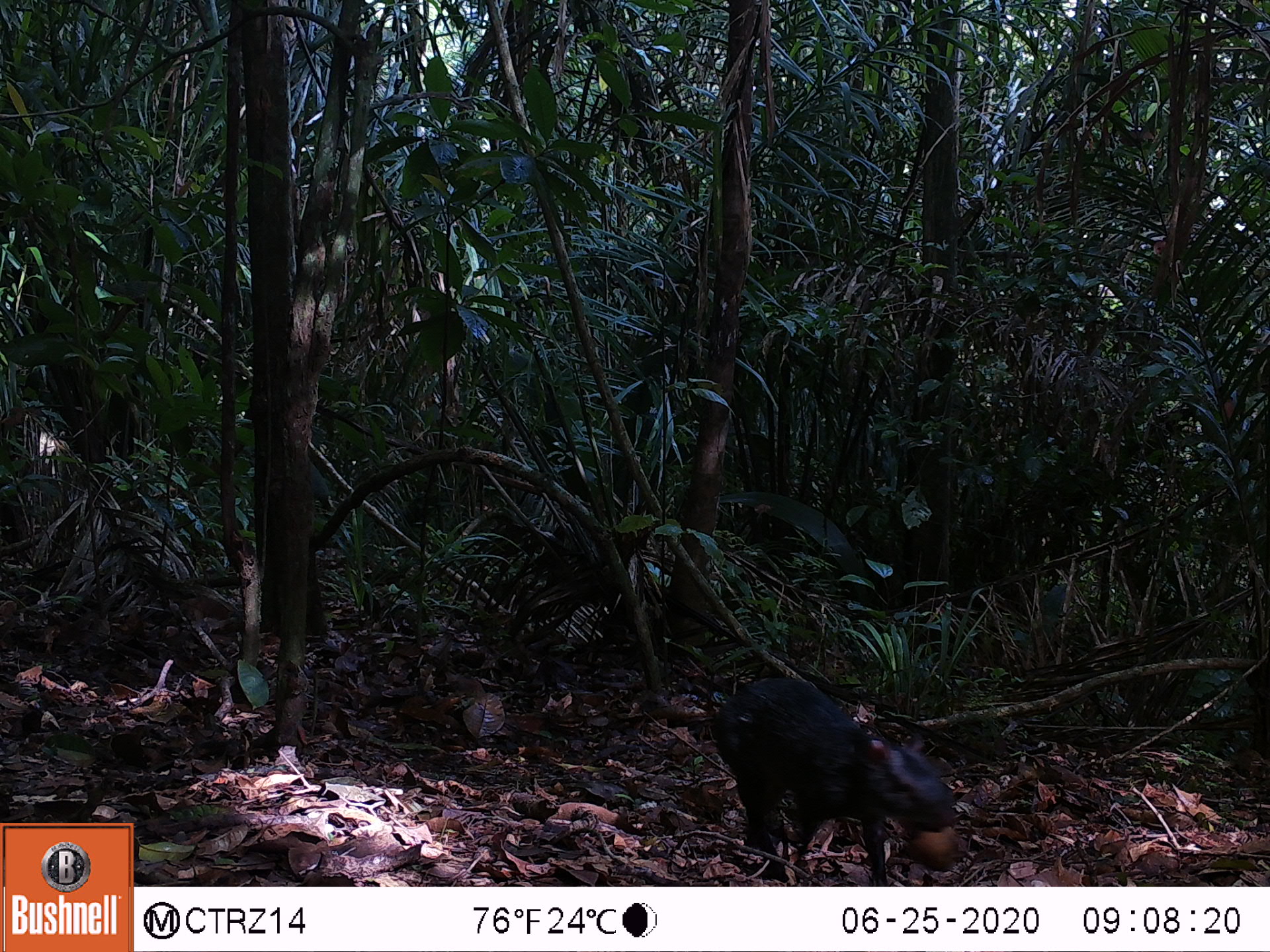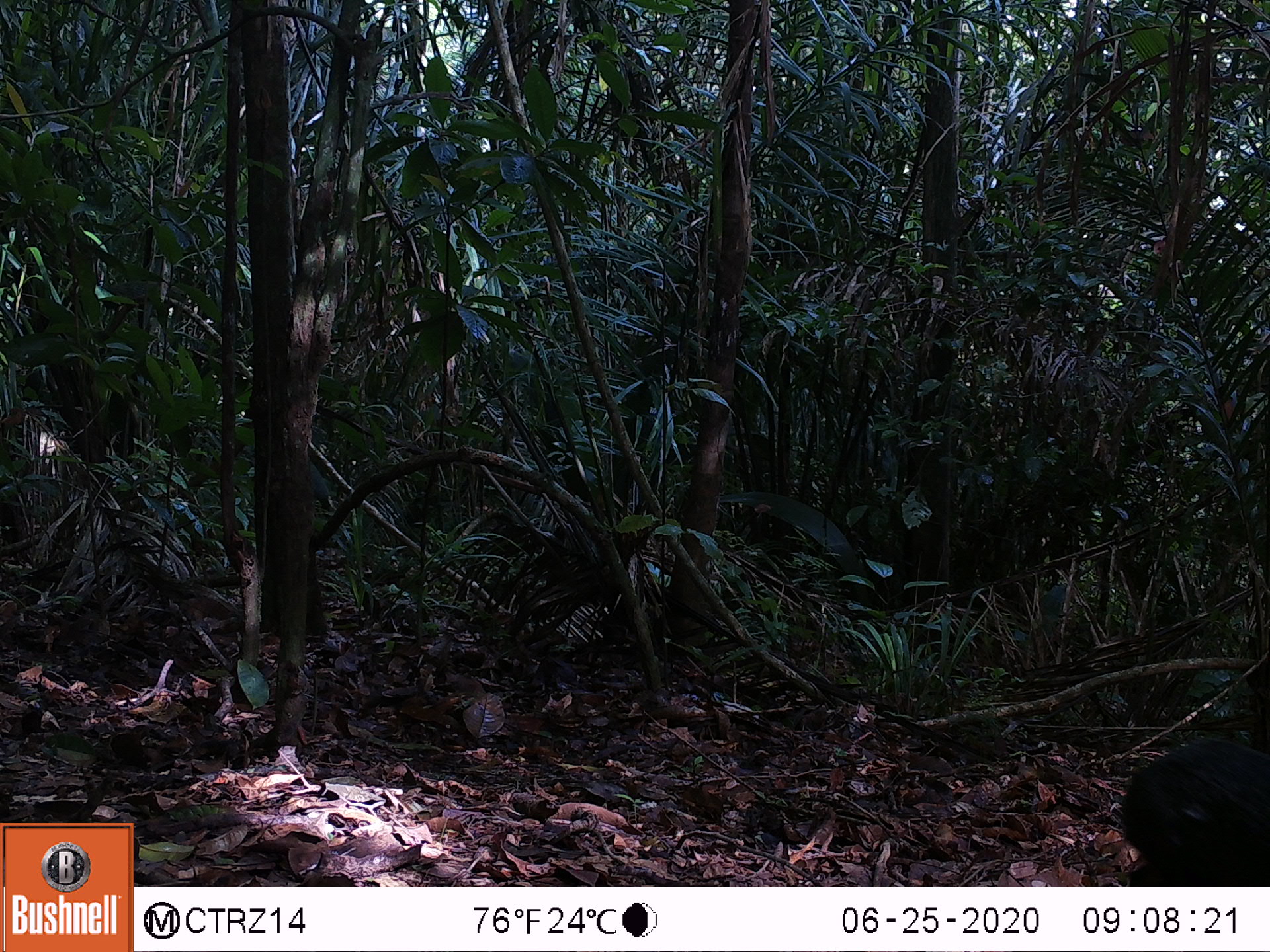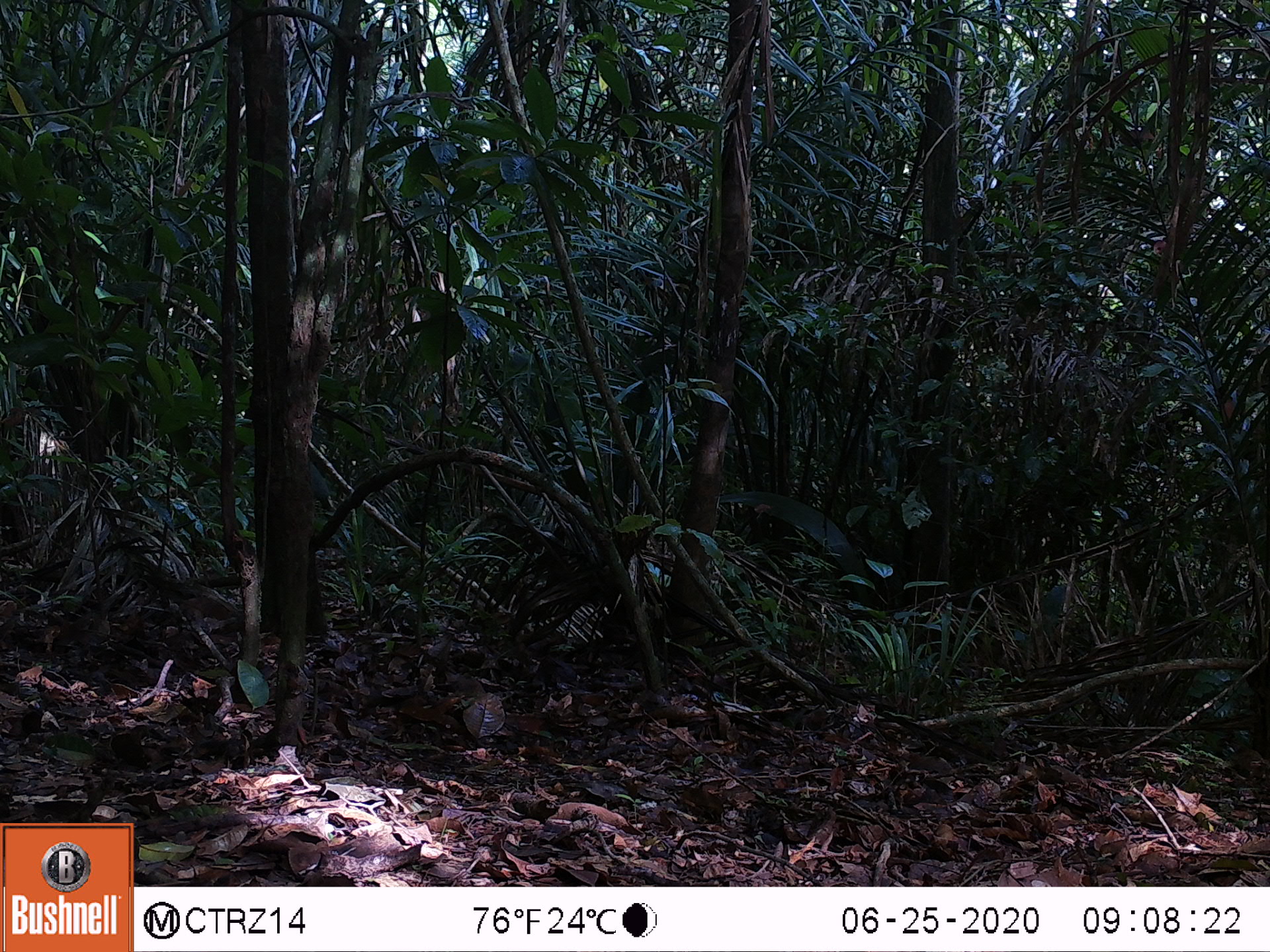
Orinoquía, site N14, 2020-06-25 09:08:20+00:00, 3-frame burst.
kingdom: Animalia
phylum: Chordata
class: Mammalia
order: Rodentia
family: Dasyproctidae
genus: Dasyprocta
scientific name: Dasyprocta fuliginosa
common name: black agouti